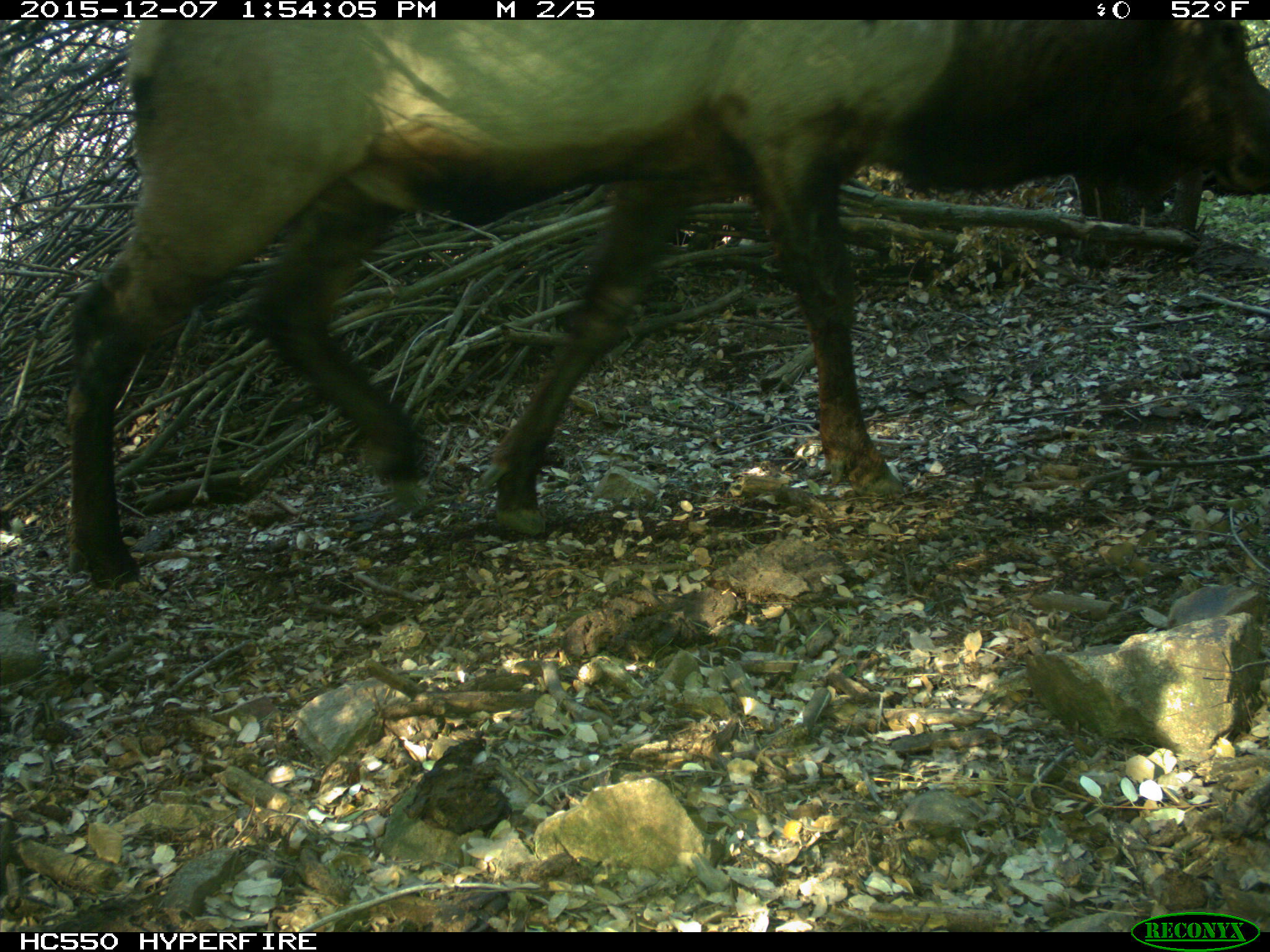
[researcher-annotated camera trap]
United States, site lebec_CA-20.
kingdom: Animalia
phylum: Chordata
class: Mammalia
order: Artiodactyla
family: Cervidae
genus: Cervus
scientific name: Cervus canadensis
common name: elk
Cervus canadensis (elk).